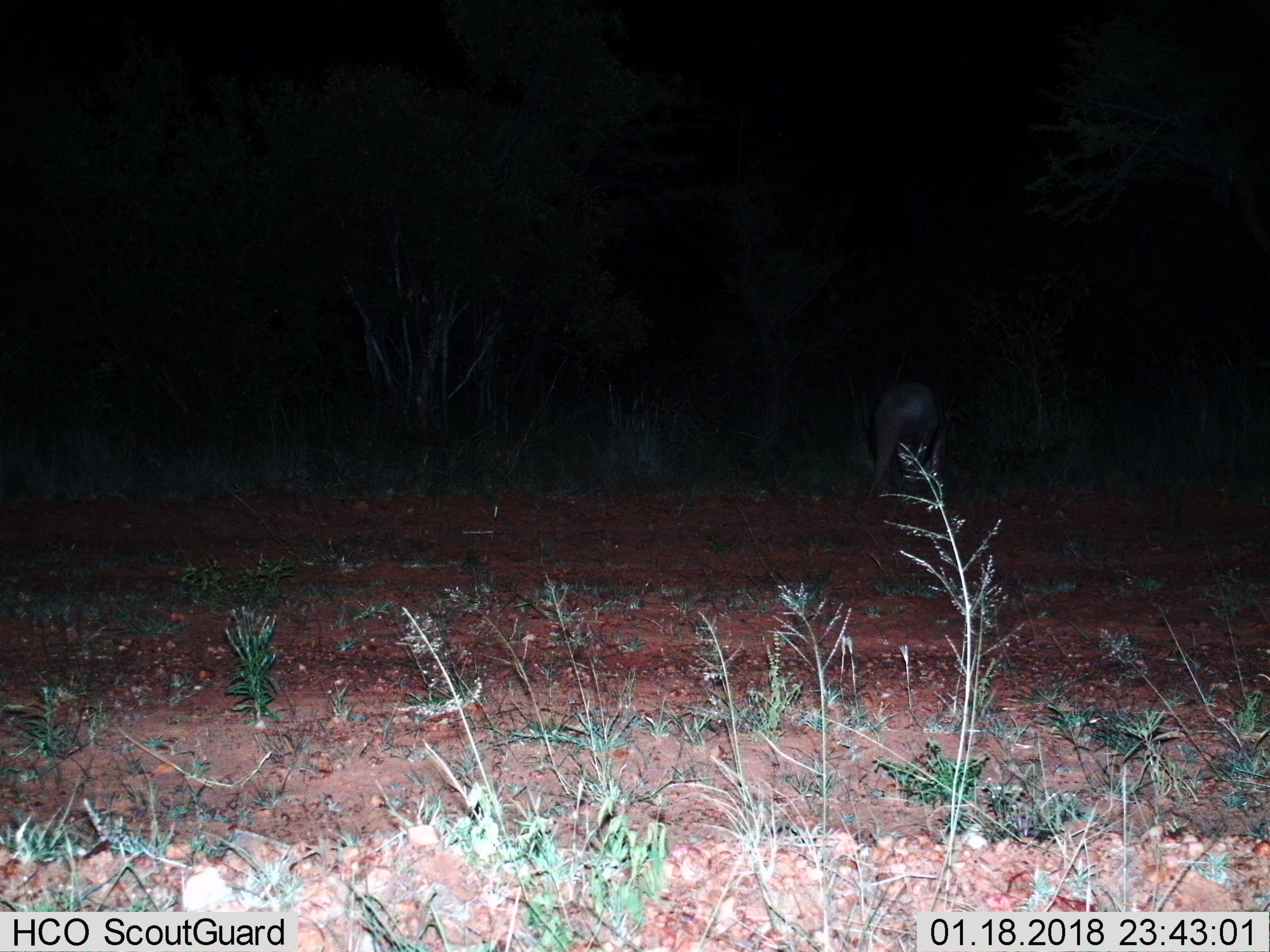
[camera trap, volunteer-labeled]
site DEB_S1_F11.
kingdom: Animalia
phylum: Chordata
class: Mammalia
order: Tubulidentata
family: Orycteropodidae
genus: Orycteropus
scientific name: Orycteropus afer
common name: aardvark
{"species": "aardvark (Orycteropus afer)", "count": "1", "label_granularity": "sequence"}